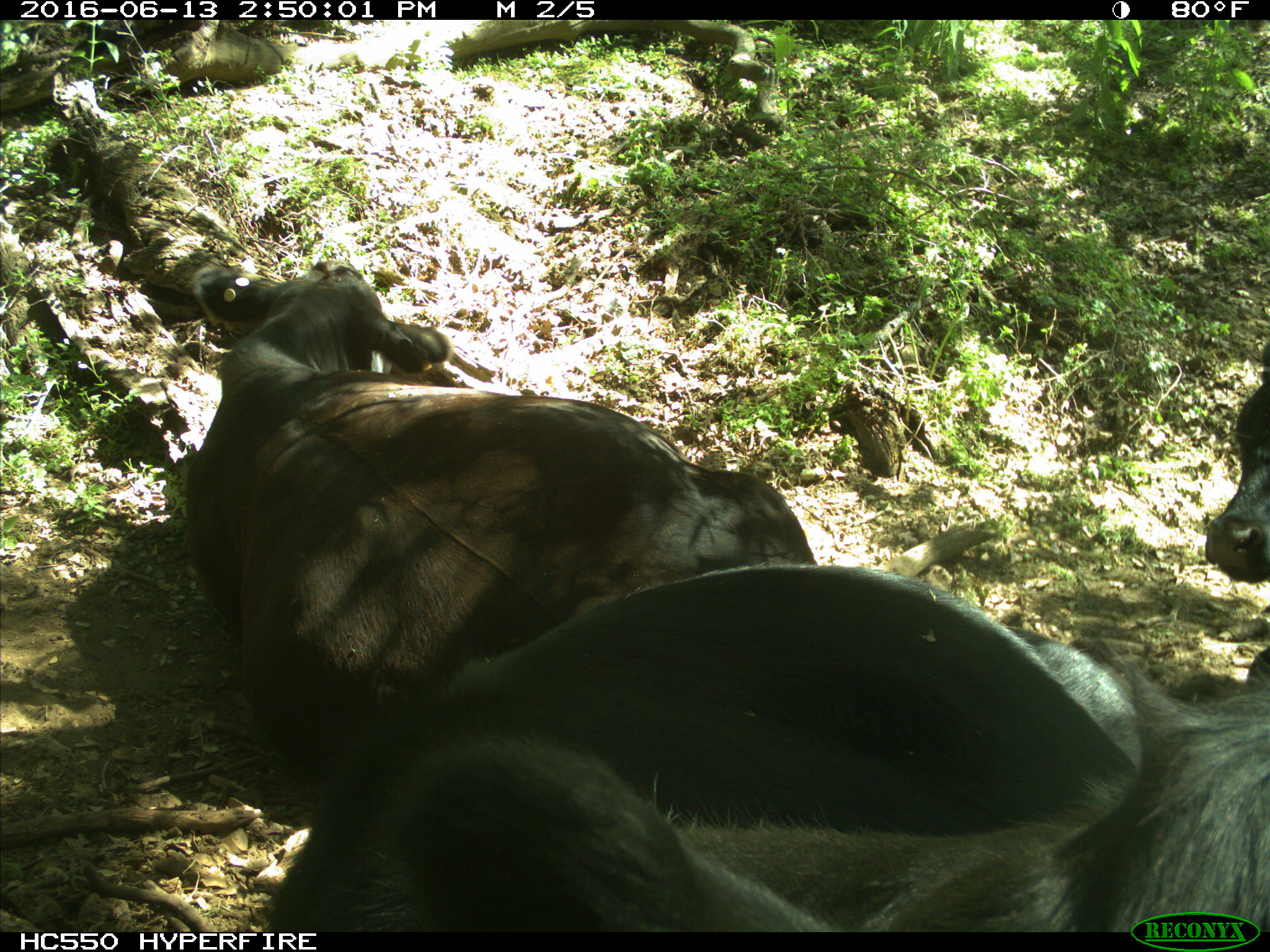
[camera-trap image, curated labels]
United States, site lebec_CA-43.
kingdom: Animalia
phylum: Chordata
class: Mammalia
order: Artiodactyla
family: Bovidae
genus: Bos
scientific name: Bos taurus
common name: domestic cow